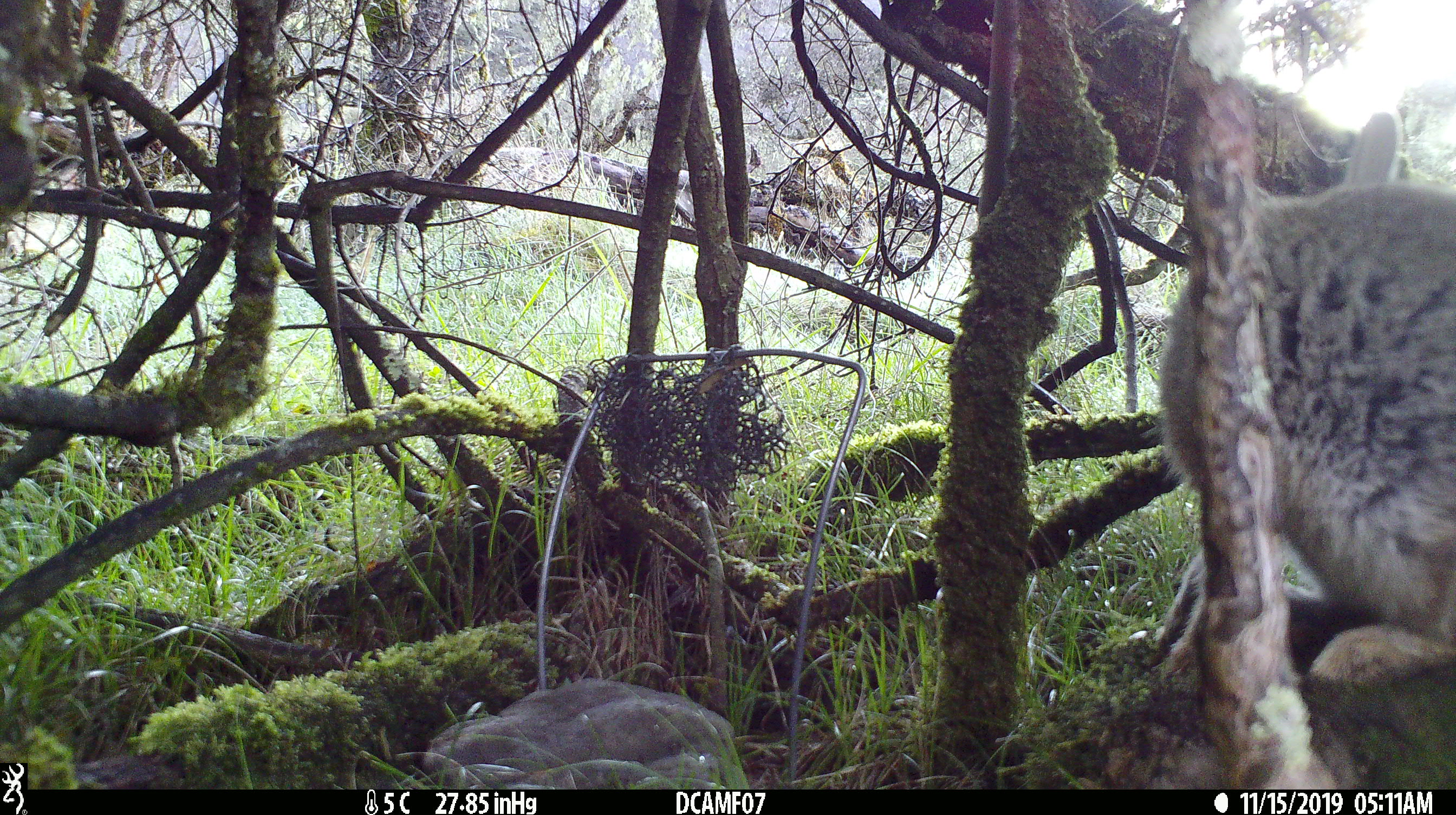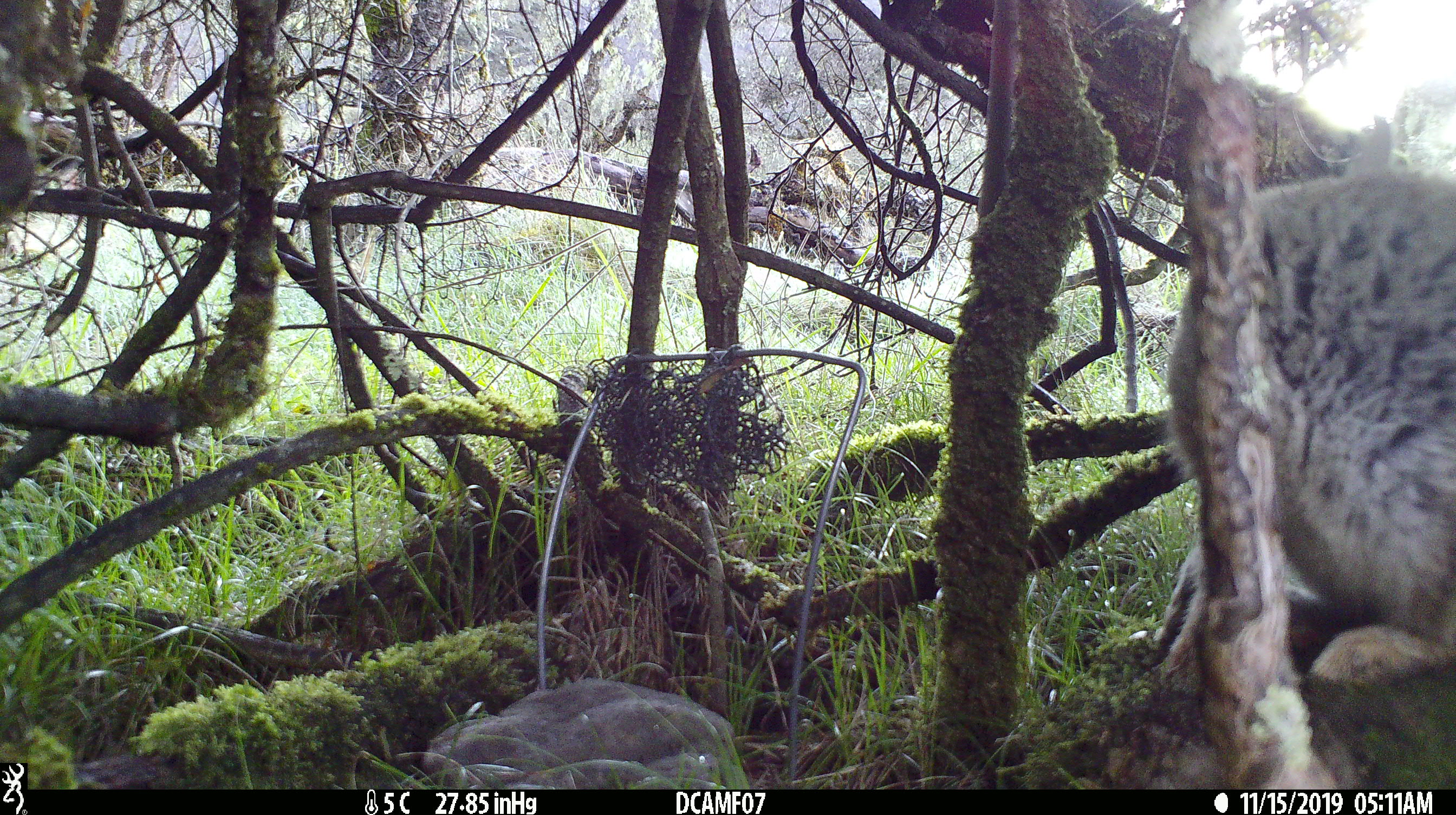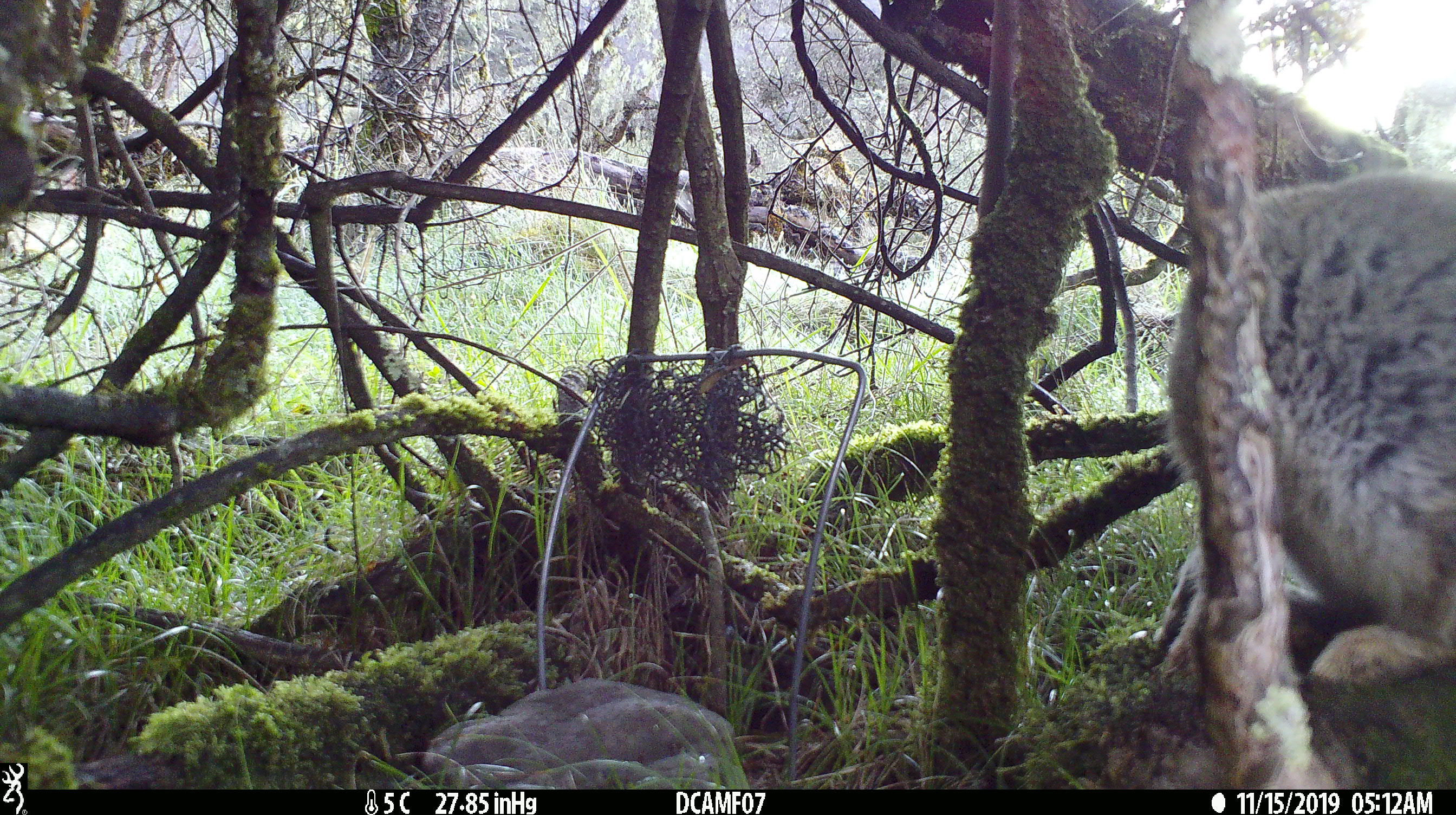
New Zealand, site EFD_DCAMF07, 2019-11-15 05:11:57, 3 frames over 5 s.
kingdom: Animalia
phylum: Chordata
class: Mammalia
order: Lagomorpha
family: Leporidae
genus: Oryctolagus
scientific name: Oryctolagus cuniculus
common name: european rabbit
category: rabbit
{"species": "rabbit (european rabbit) (Oryctolagus cuniculus)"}